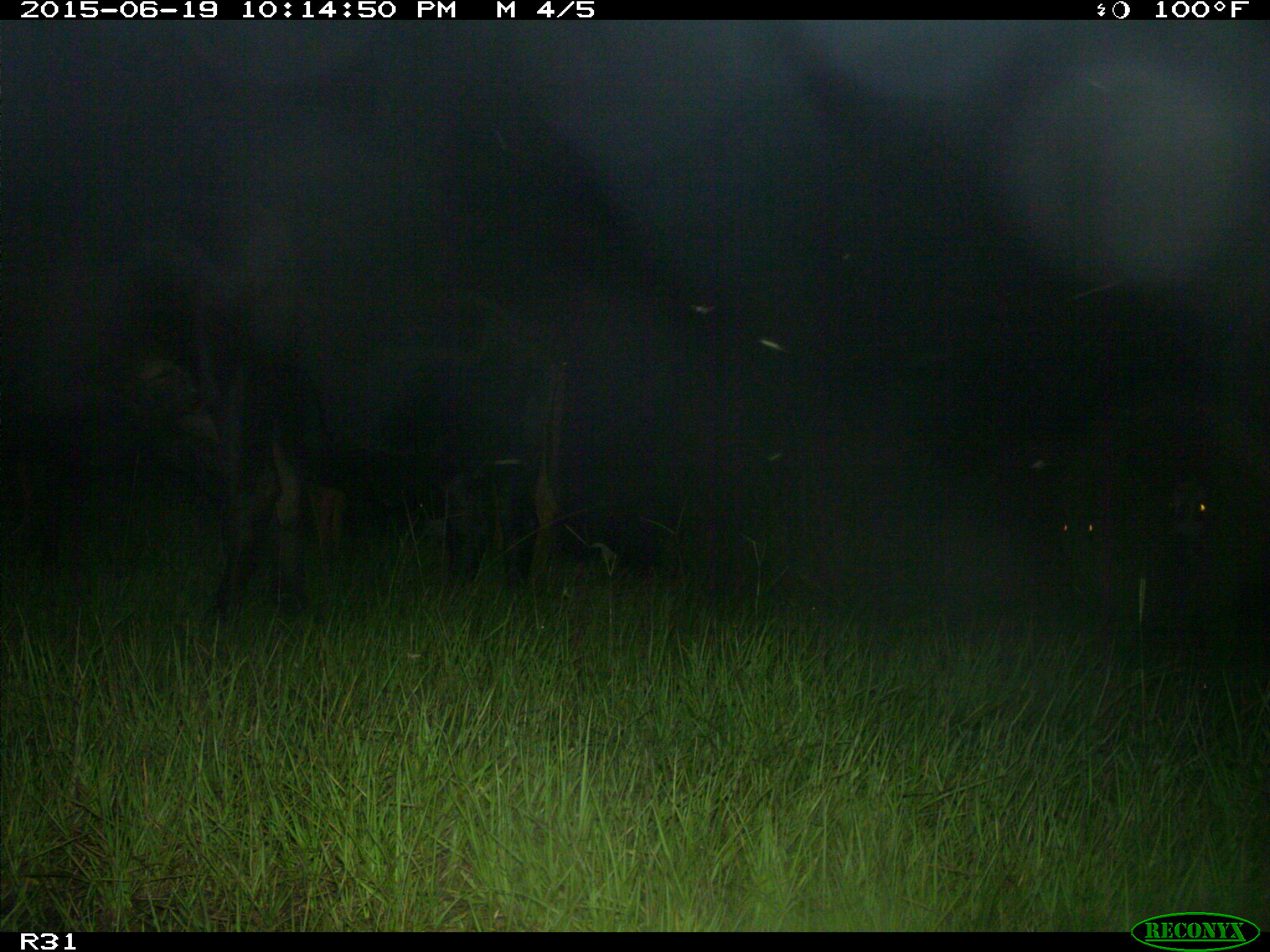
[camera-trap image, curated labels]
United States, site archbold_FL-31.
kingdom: Animalia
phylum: Chordata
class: Mammalia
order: Artiodactyla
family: Bovidae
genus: Bos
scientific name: Bos taurus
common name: domestic cow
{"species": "Bos taurus (domestic cow)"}